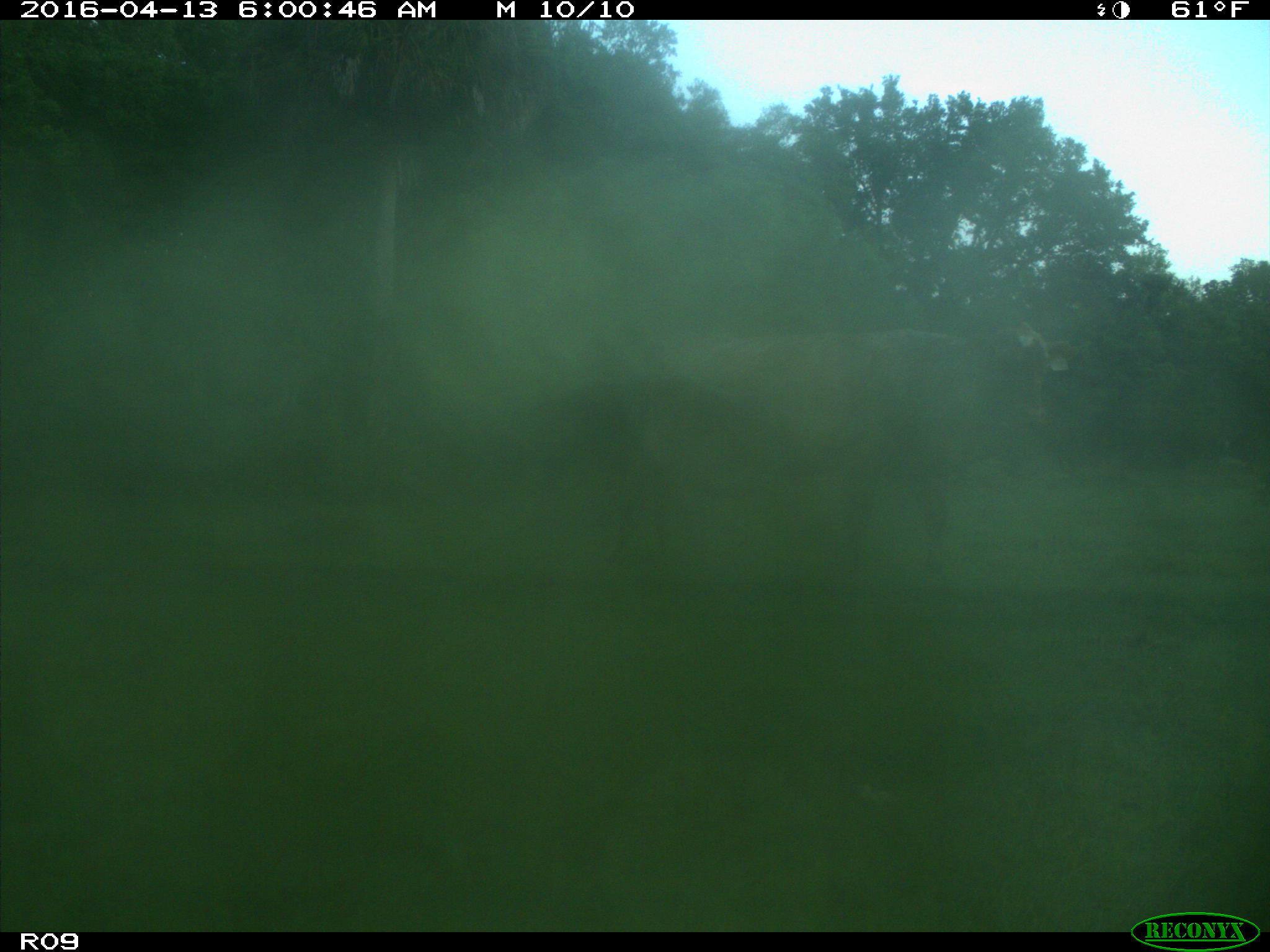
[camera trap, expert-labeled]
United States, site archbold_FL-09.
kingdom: Animalia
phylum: Chordata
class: Mammalia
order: Artiodactyla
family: Bovidae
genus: Bos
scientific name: Bos taurus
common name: domestic cow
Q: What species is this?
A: Bos taurus (domestic cow).